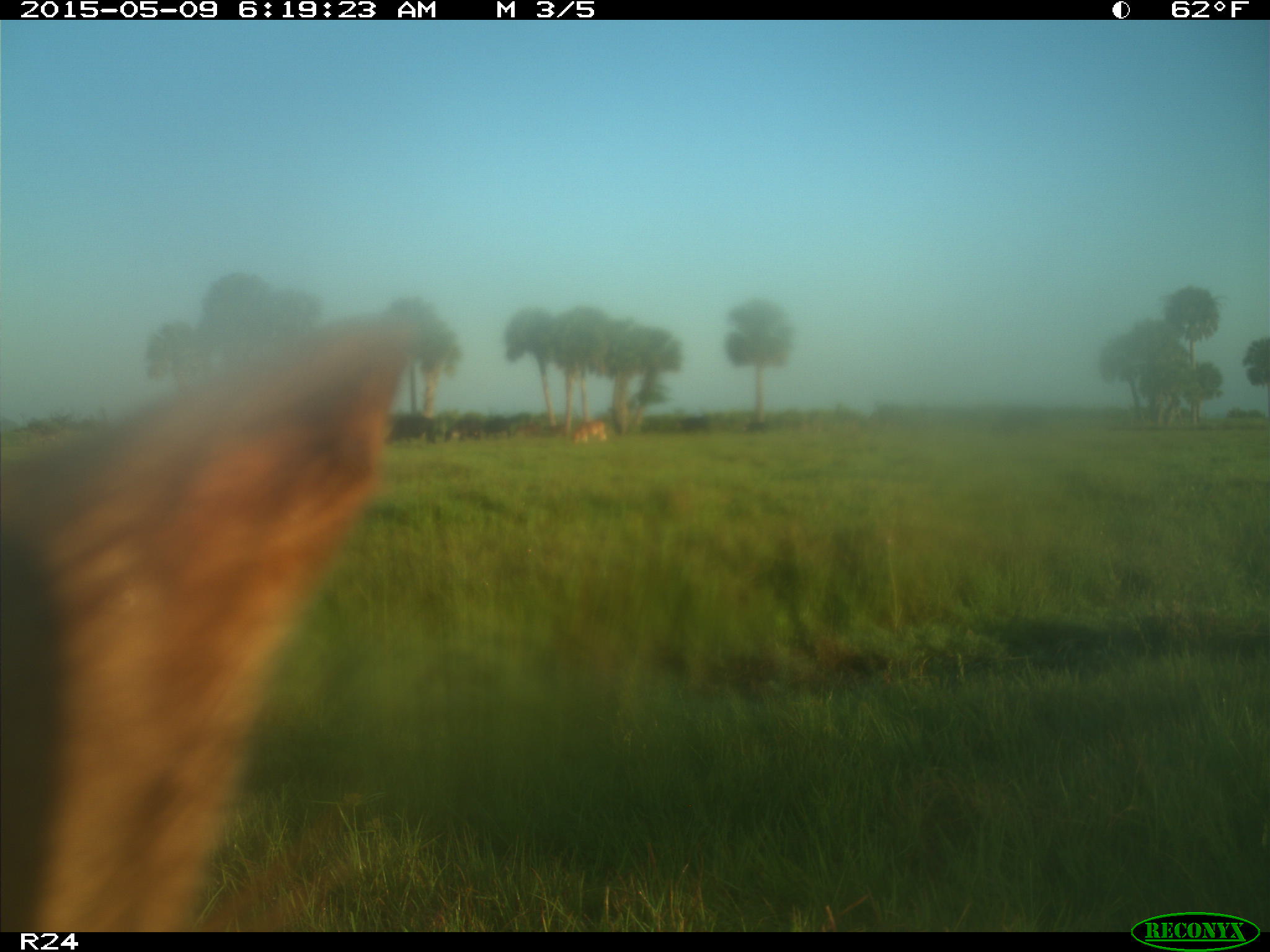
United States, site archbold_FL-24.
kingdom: Animalia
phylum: Chordata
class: Mammalia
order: Artiodactyla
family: Bovidae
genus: Bos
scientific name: Bos taurus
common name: domestic cow